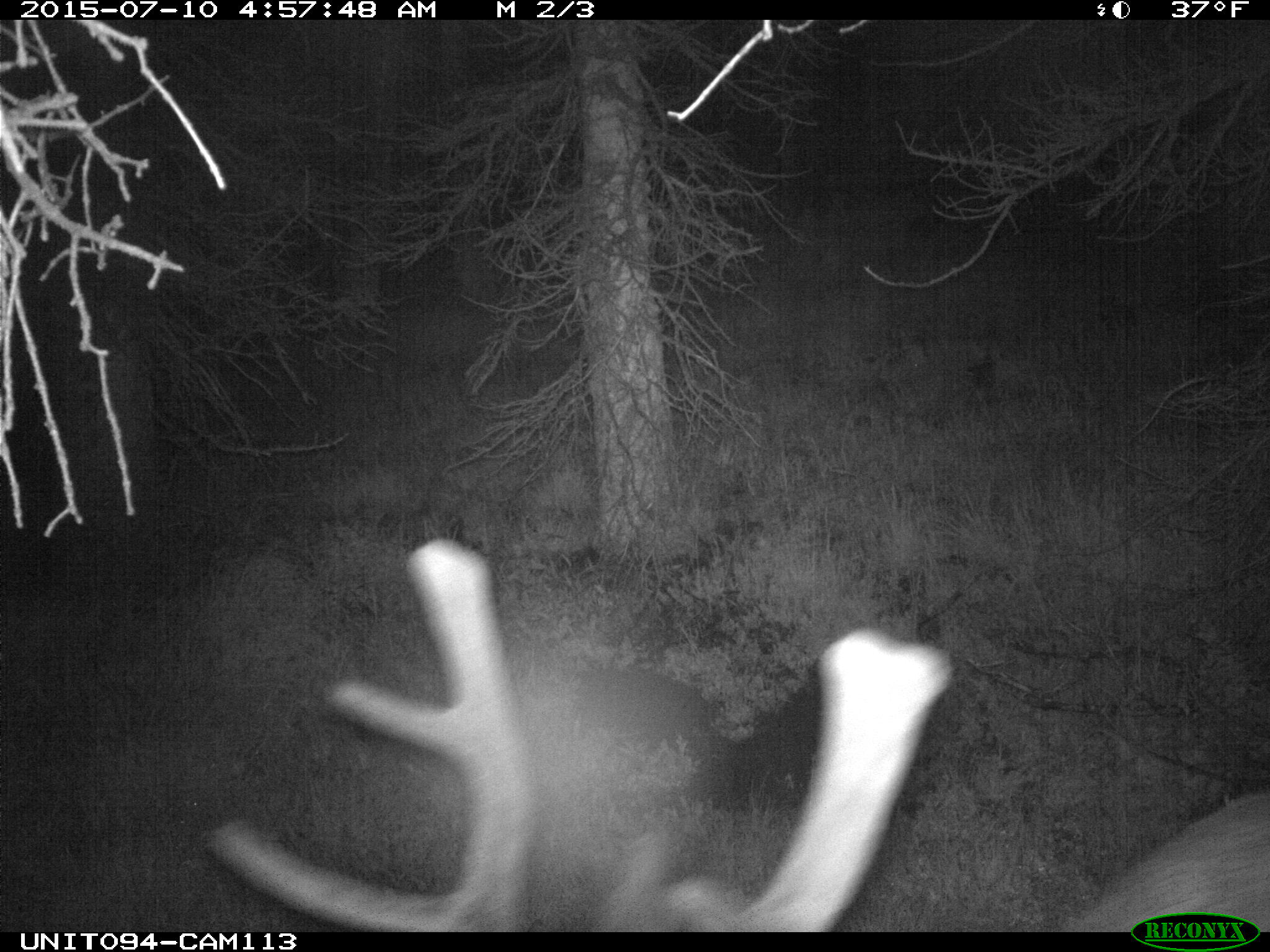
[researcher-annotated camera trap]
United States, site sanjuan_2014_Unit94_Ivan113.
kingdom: Animalia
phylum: Chordata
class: Mammalia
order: Artiodactyla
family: Cervidae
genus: Cervus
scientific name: Cervus elaphus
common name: red deer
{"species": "Cervus elaphus (red deer)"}